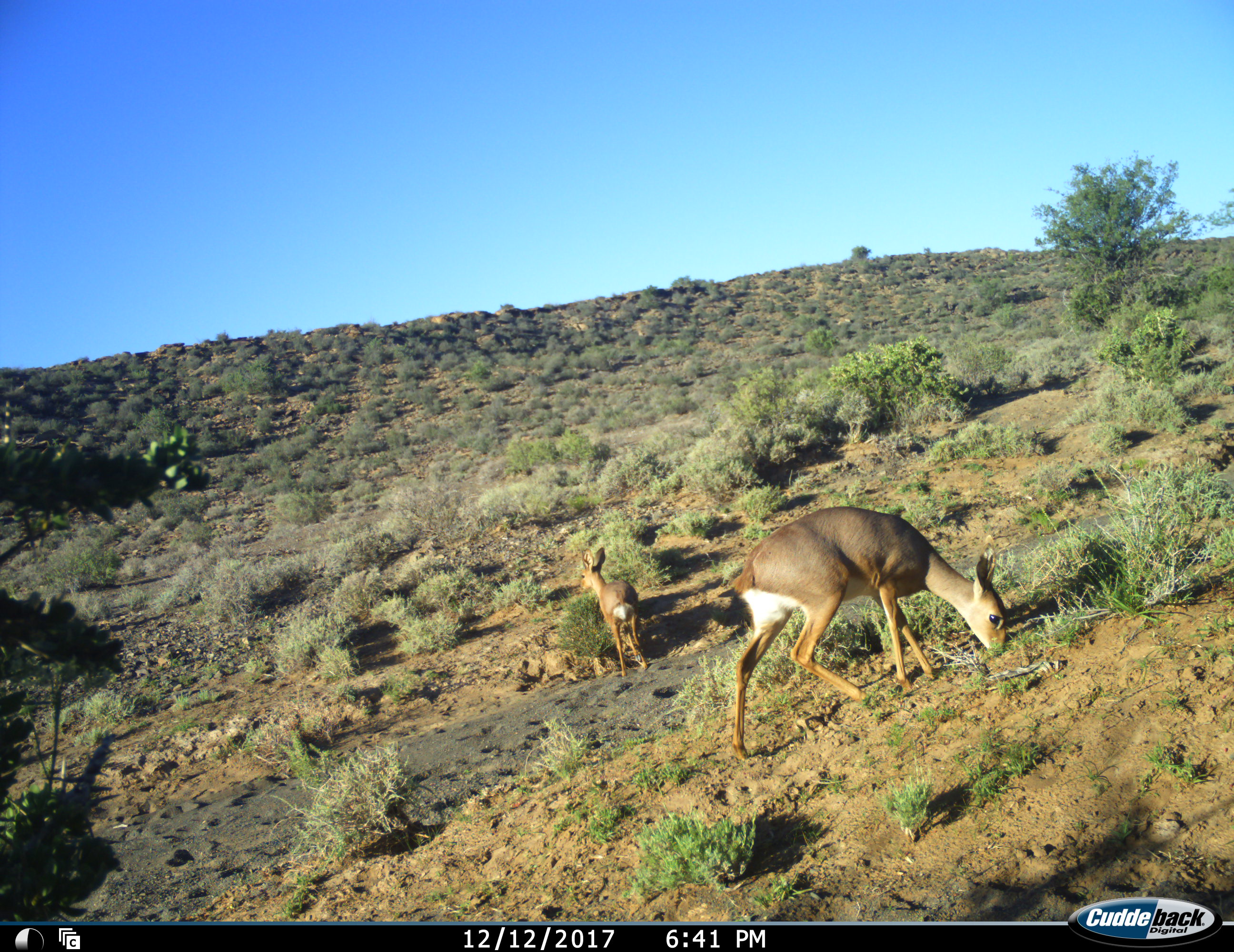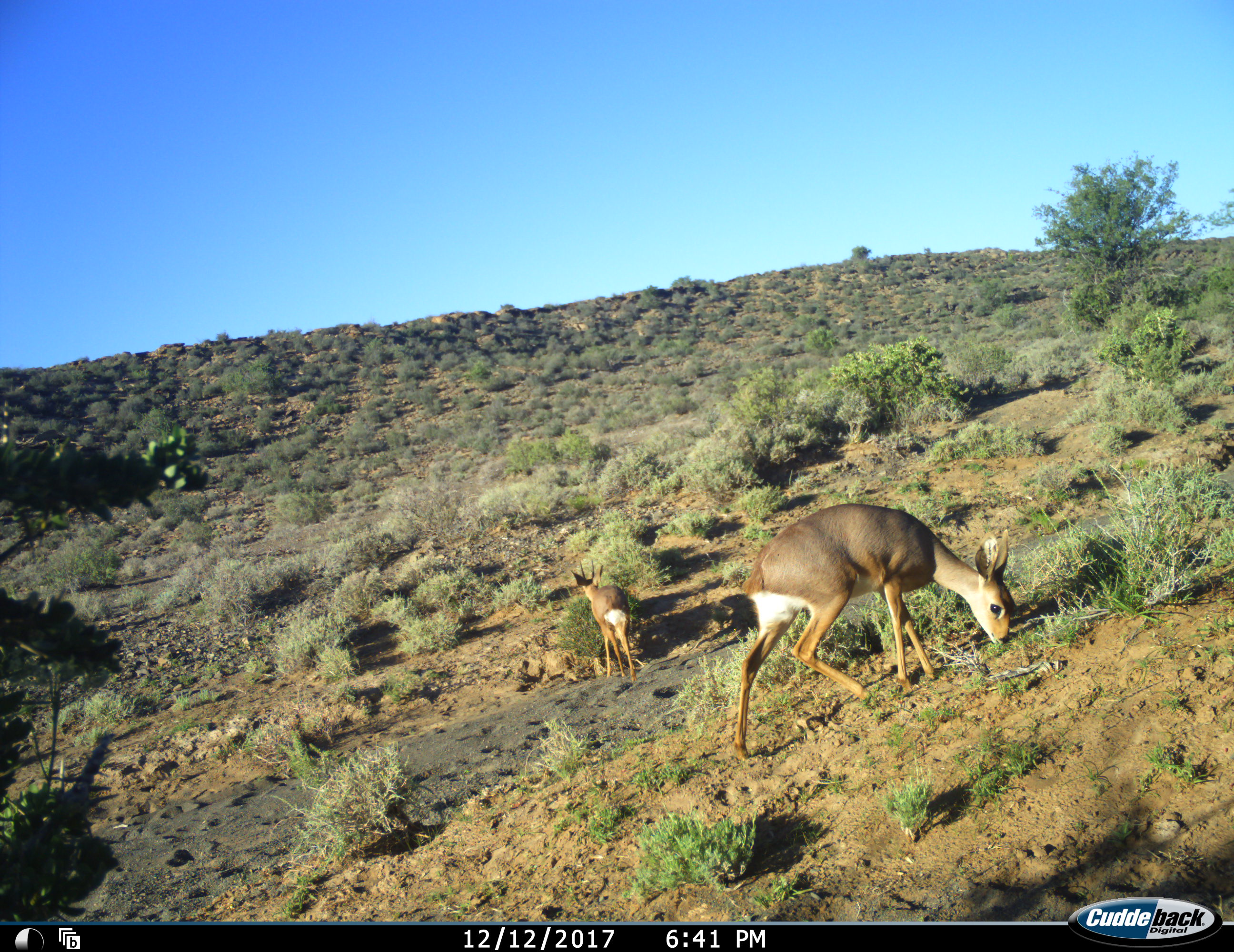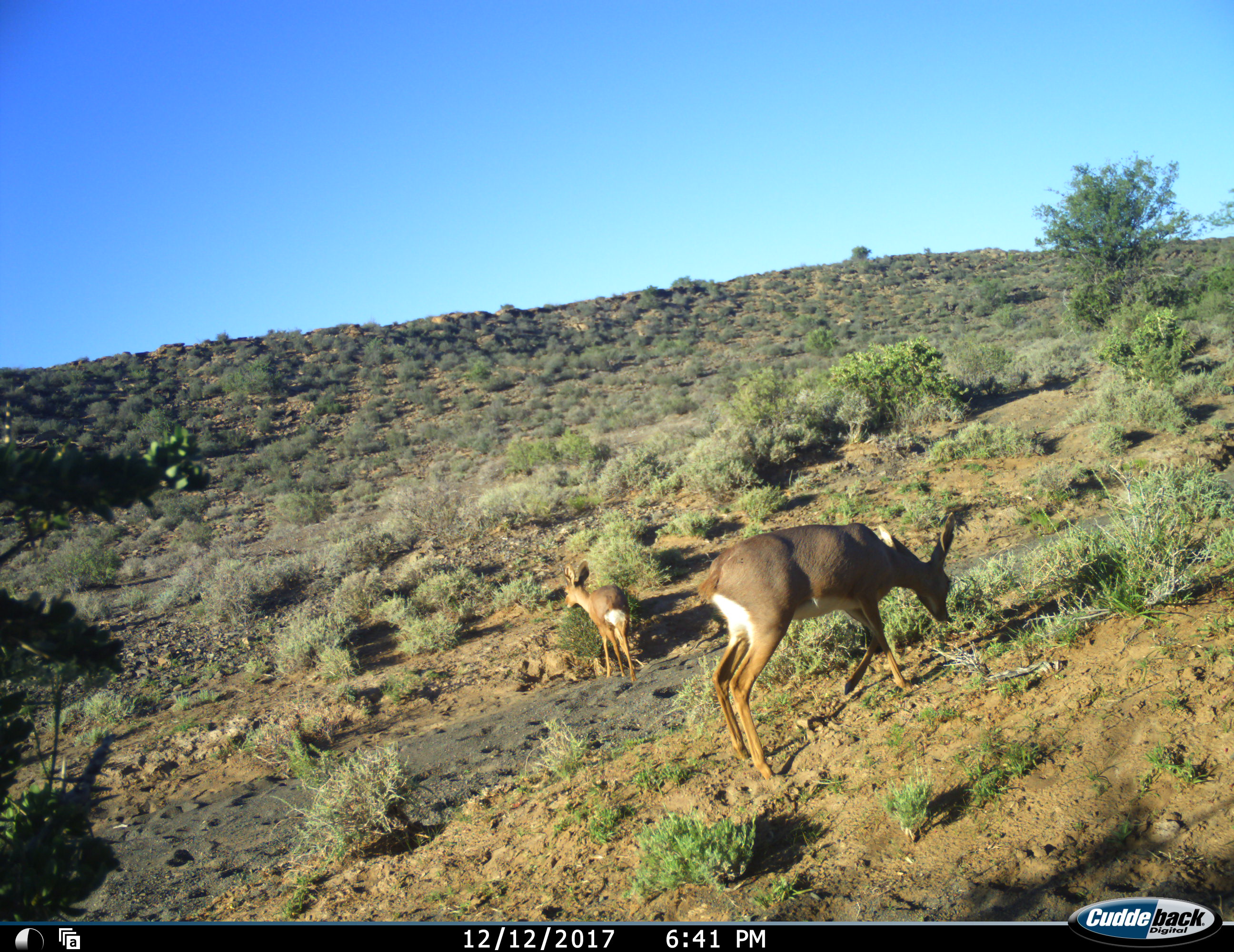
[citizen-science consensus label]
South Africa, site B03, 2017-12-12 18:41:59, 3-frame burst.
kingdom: Animalia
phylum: Chordata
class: Mammalia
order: Artiodactyla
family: Bovidae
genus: Raphicerus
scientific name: Raphicerus campestris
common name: steenbok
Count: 2.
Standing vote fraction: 40%.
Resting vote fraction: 0%.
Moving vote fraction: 40%.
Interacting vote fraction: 0%.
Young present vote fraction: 40%.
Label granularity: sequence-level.